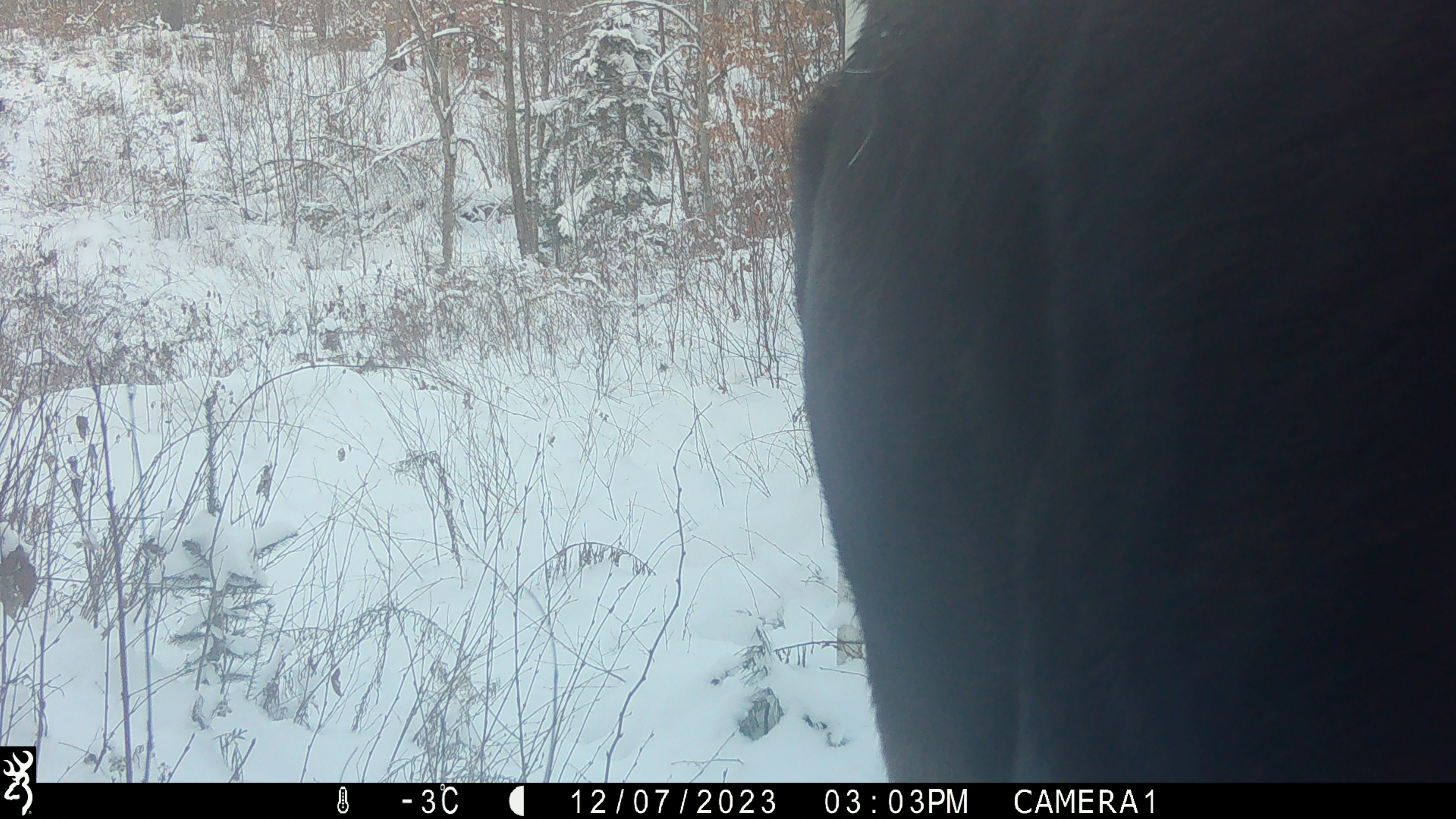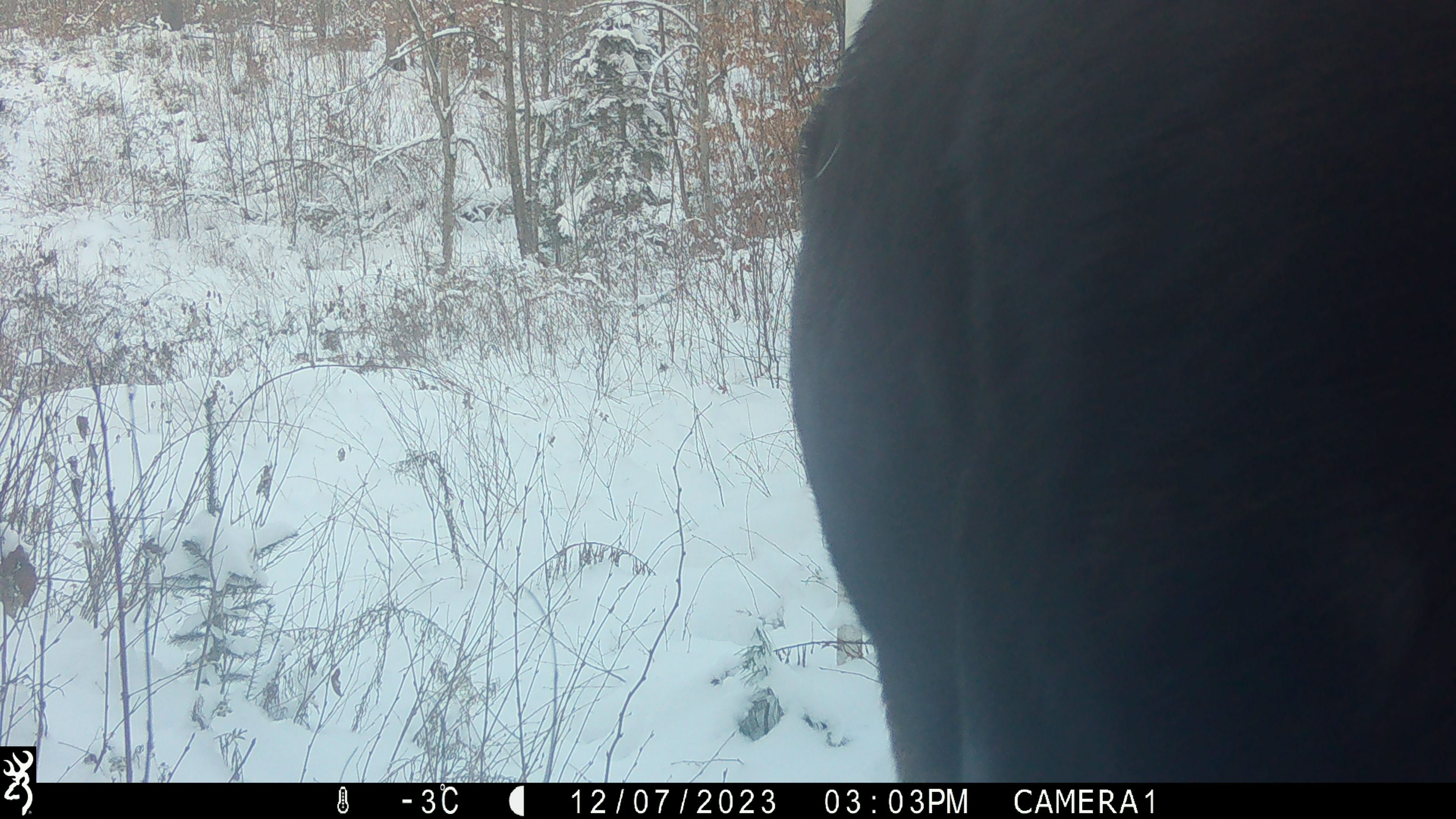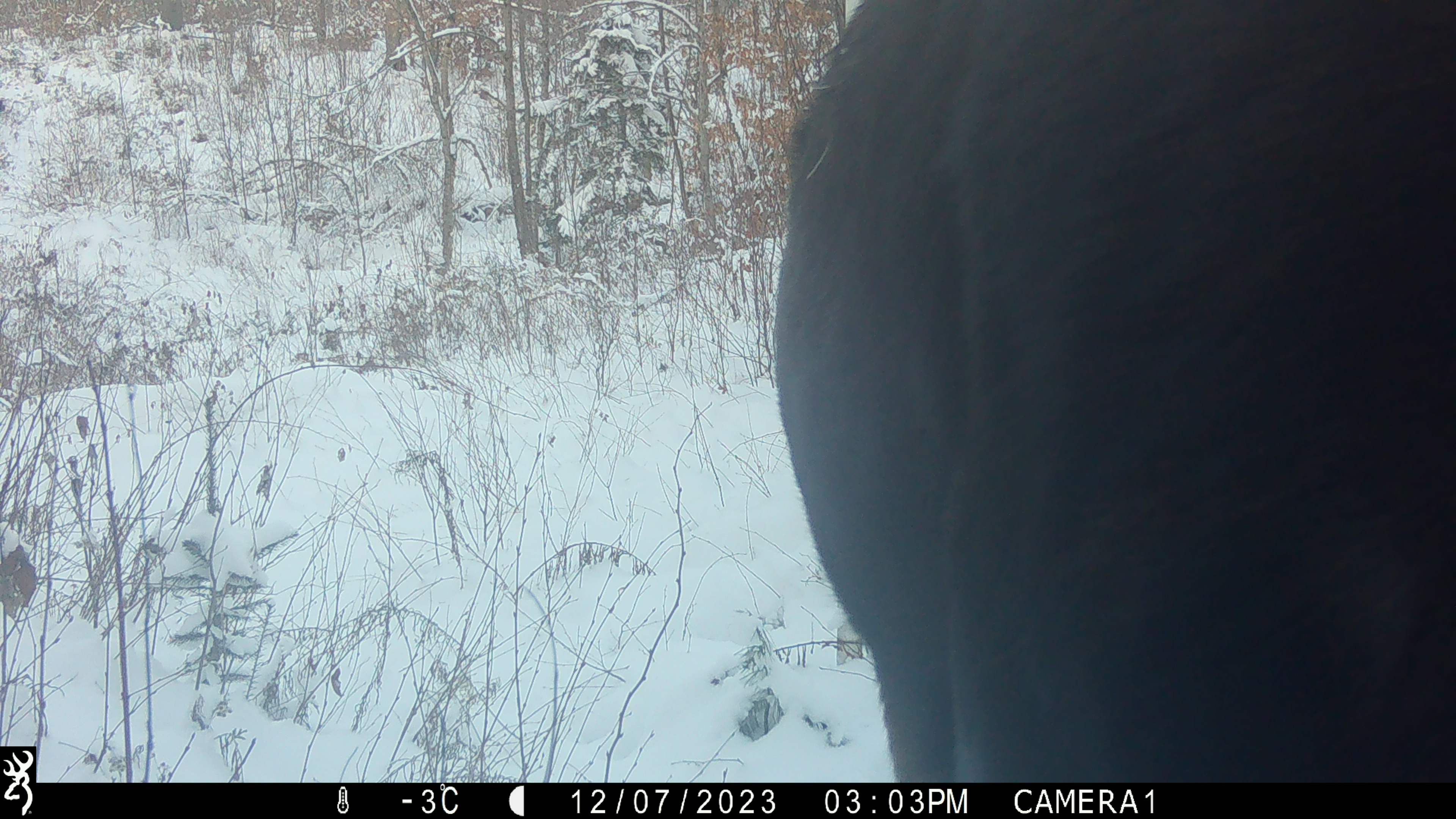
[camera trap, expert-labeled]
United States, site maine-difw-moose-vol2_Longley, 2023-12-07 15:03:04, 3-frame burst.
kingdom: Animalia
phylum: Chordata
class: Mammalia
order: Artiodactyla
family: Cervidae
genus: Alces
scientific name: Alces alces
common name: moose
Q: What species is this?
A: Moose (Alces alces).